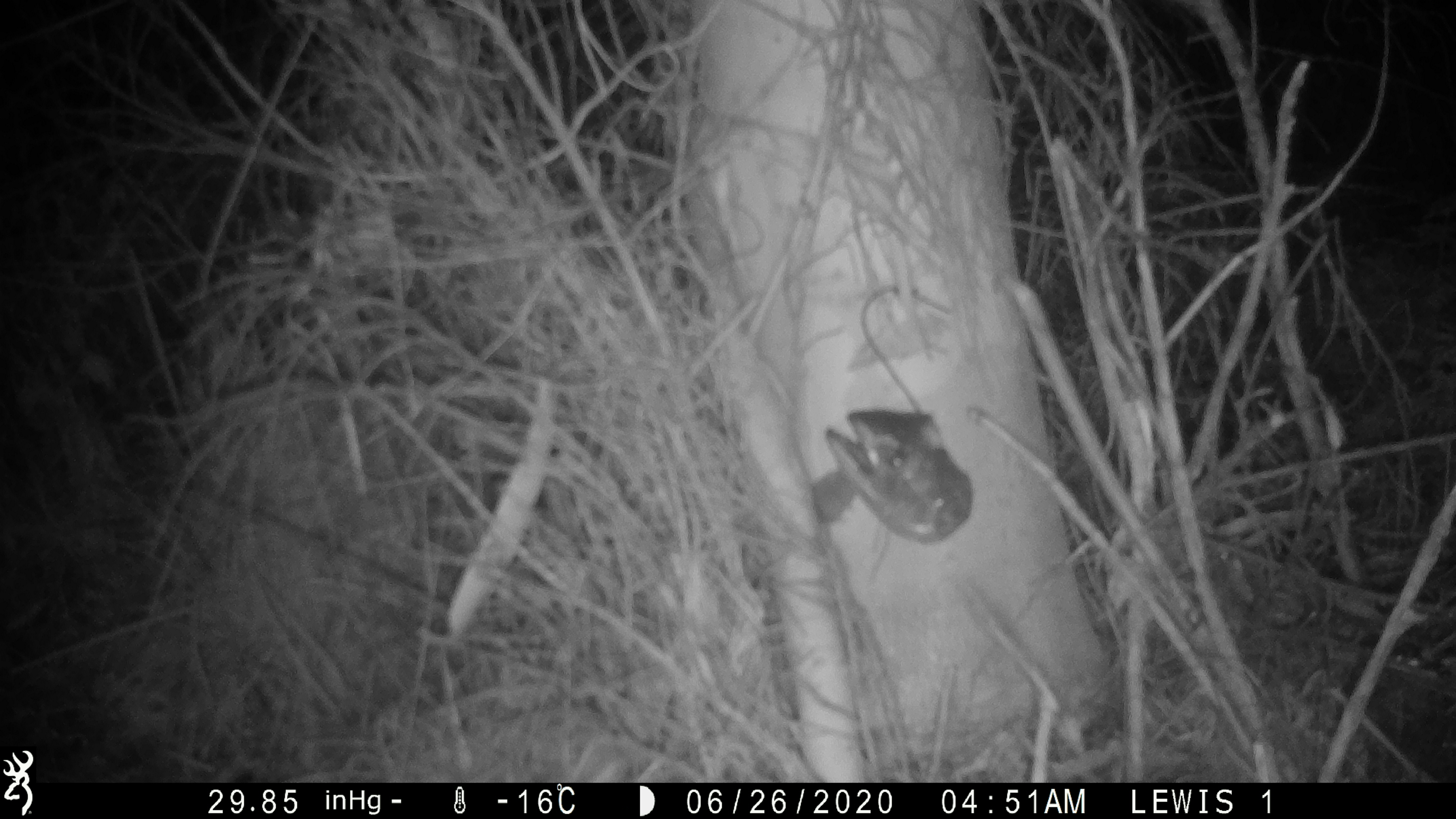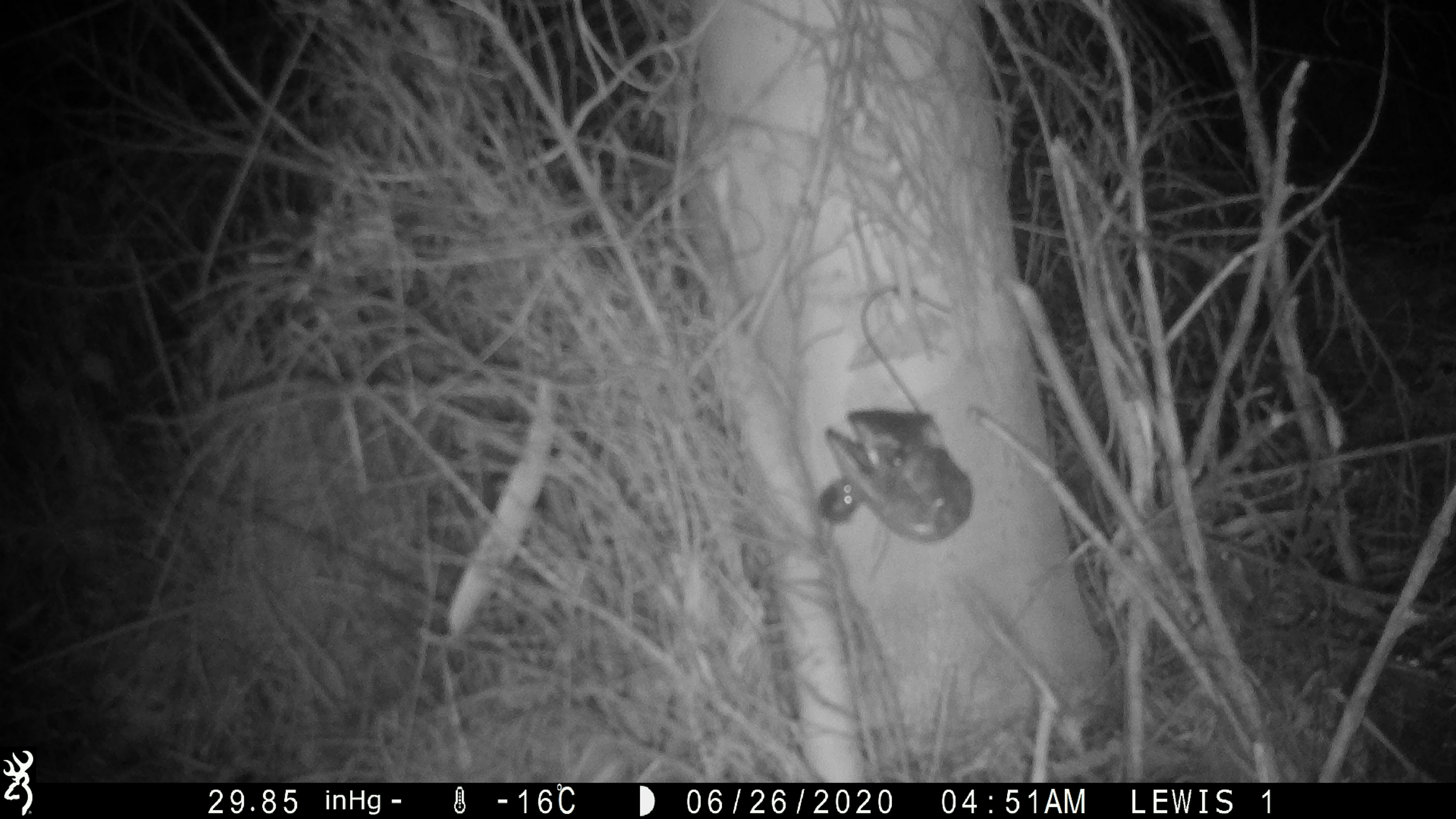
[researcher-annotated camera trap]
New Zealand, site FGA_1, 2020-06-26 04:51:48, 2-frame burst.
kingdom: Animalia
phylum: Chordata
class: Mammalia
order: Rodentia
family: Muridae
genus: Mus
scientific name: Mus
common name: mouse